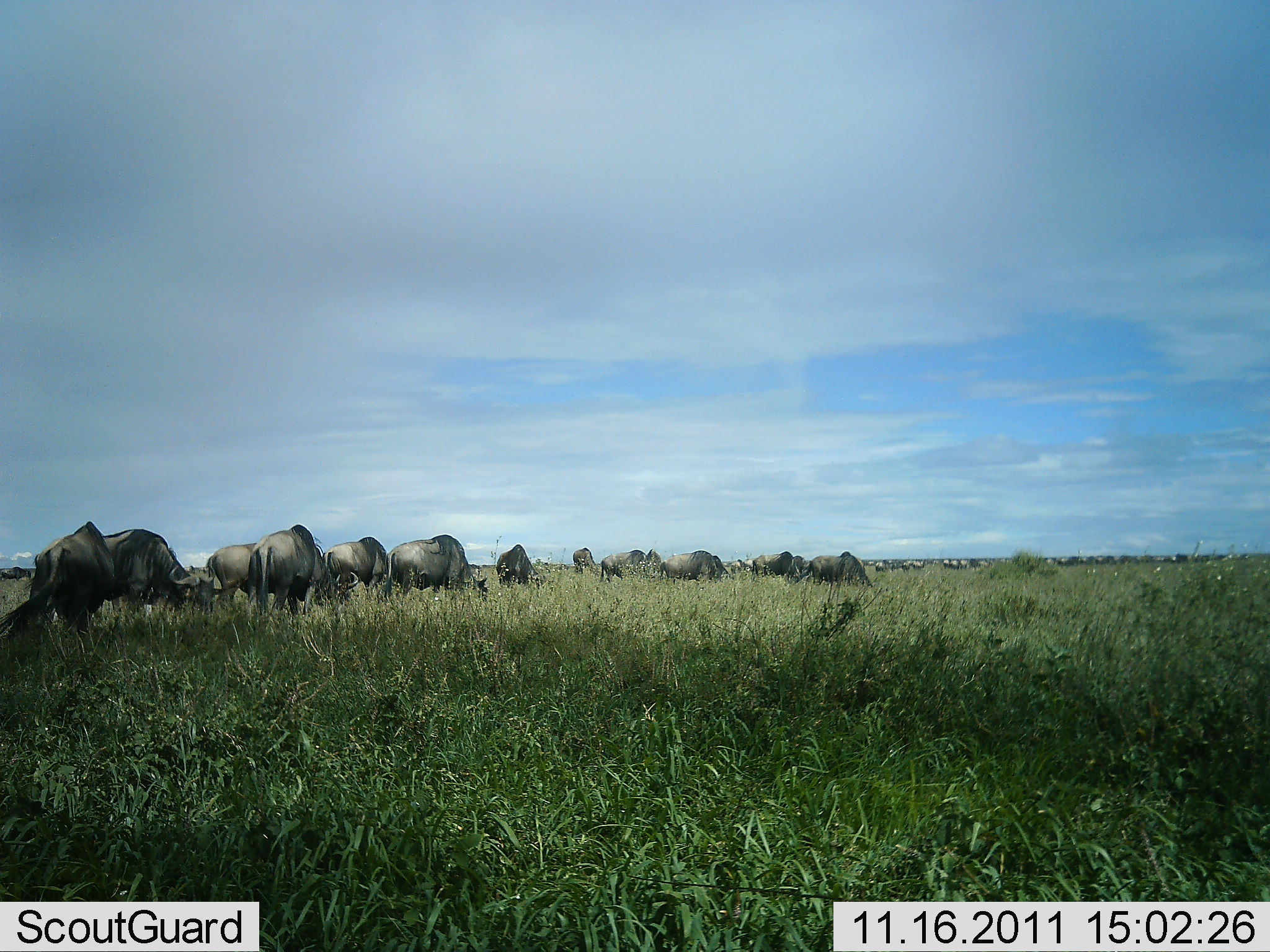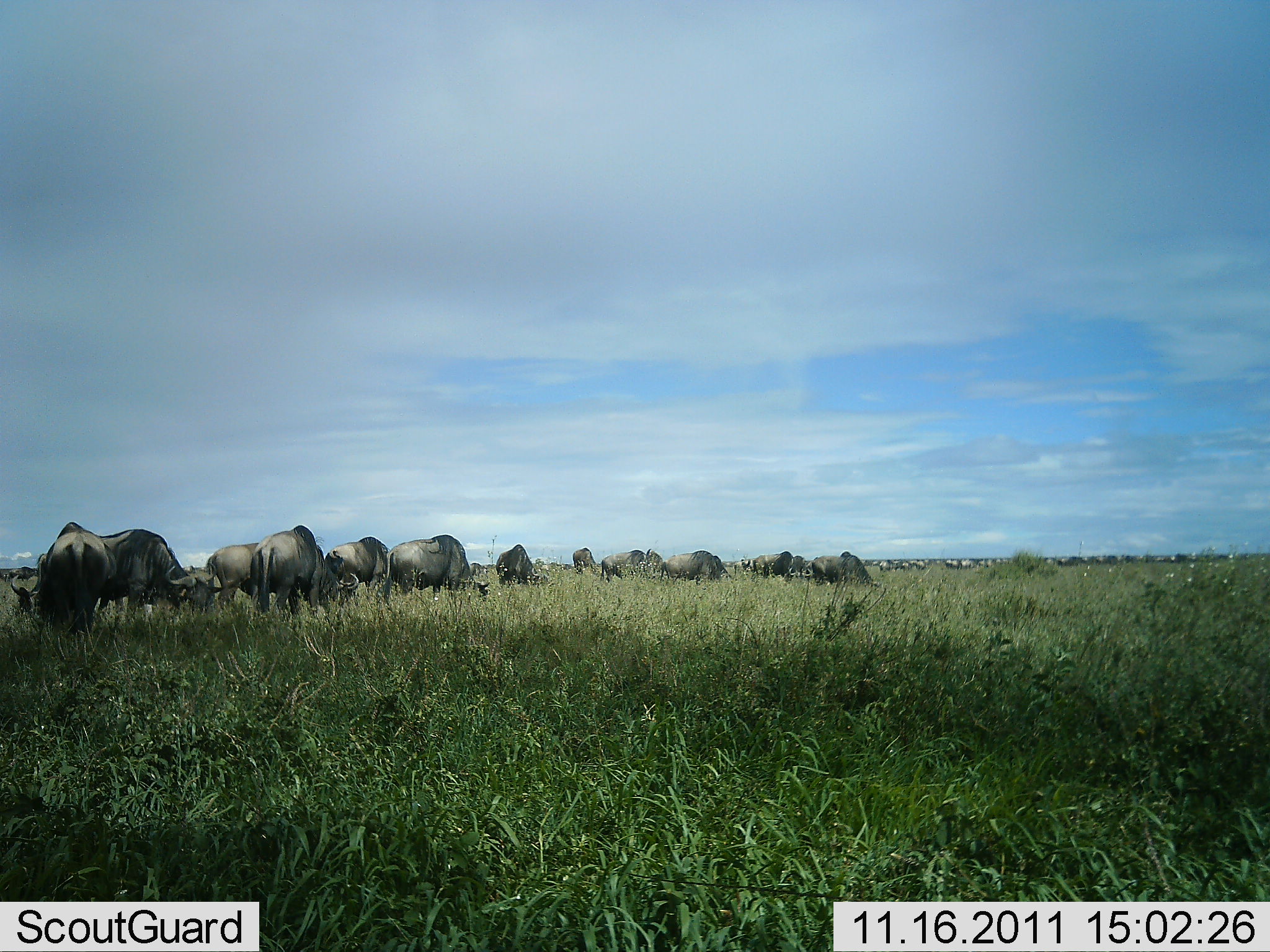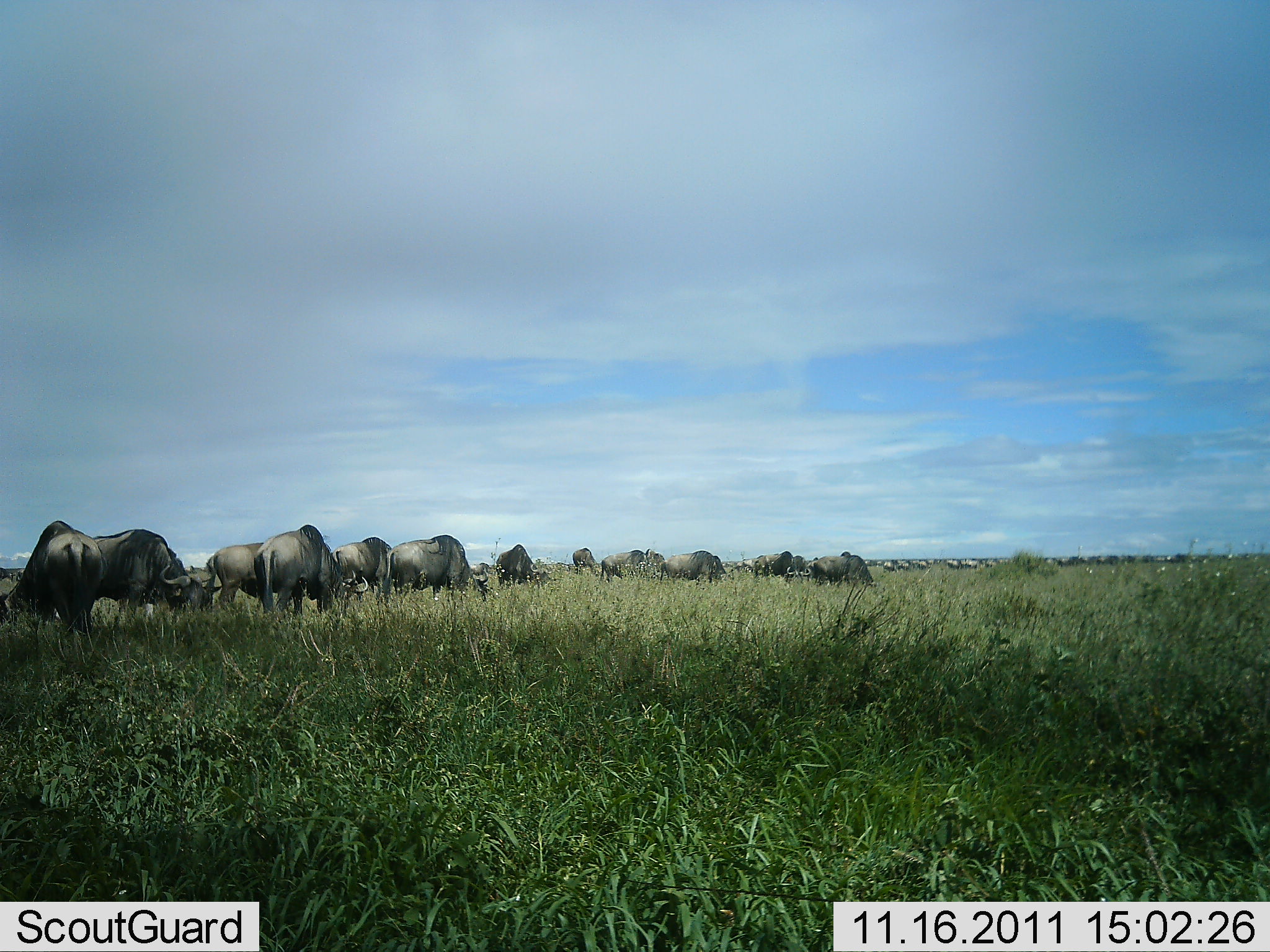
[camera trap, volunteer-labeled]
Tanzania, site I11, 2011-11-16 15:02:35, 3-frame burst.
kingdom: Animalia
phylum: Chordata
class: Mammalia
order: Artiodactyla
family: Bovidae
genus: Connochaetes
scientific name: Connochaetes taurinus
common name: blue wildebeest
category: wildebeest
Wildebeest (blue wildebeest) (Connochaetes taurinus), count 11-50. Behavior (volunteer vote fractions): standing 45%, resting 0%, moving 18%, interacting 0%. Young present (vote fraction): 0%. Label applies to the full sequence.